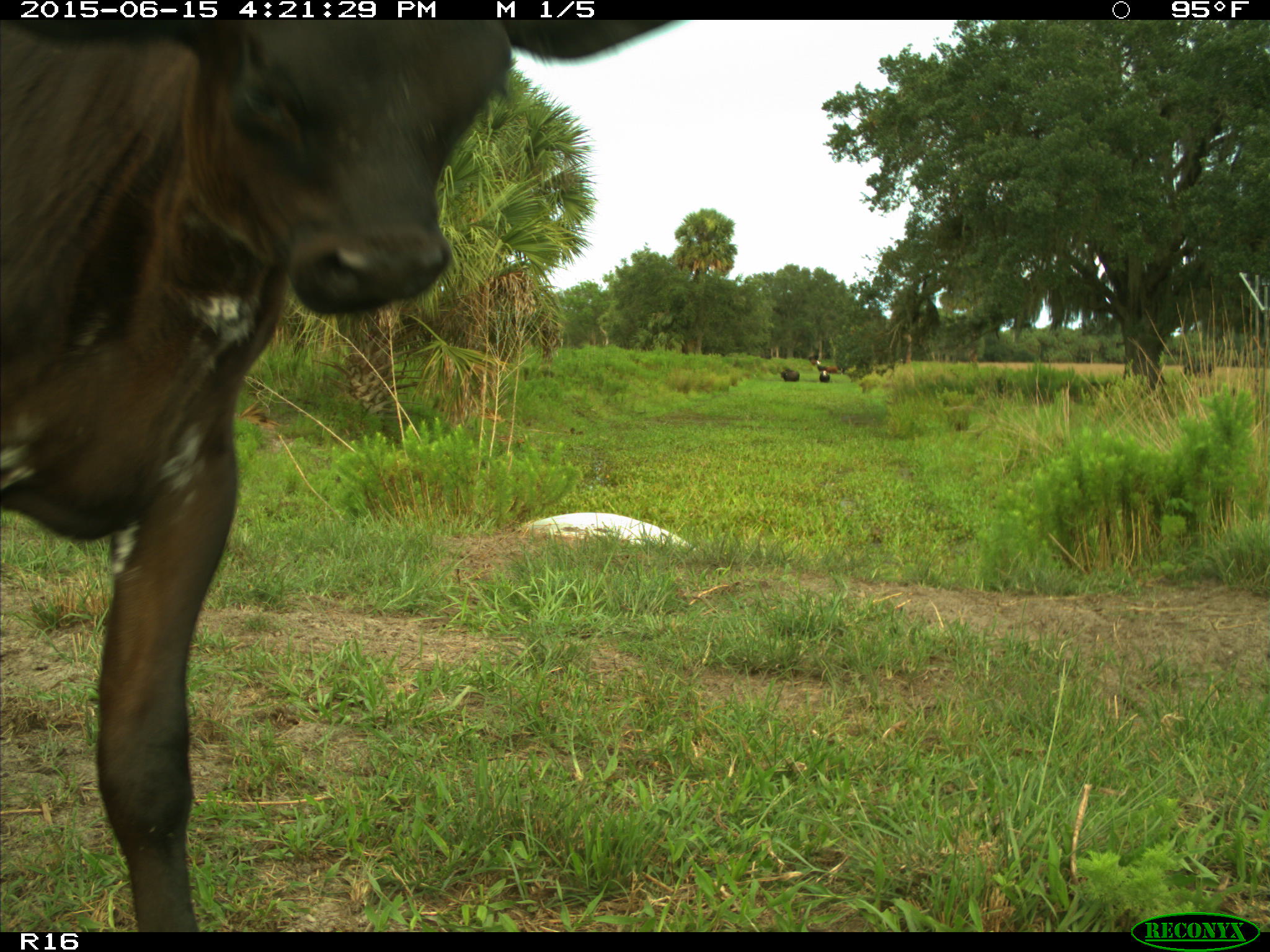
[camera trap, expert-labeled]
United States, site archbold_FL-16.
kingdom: Animalia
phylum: Chordata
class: Mammalia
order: Artiodactyla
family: Bovidae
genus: Bos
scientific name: Bos taurus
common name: domestic cow